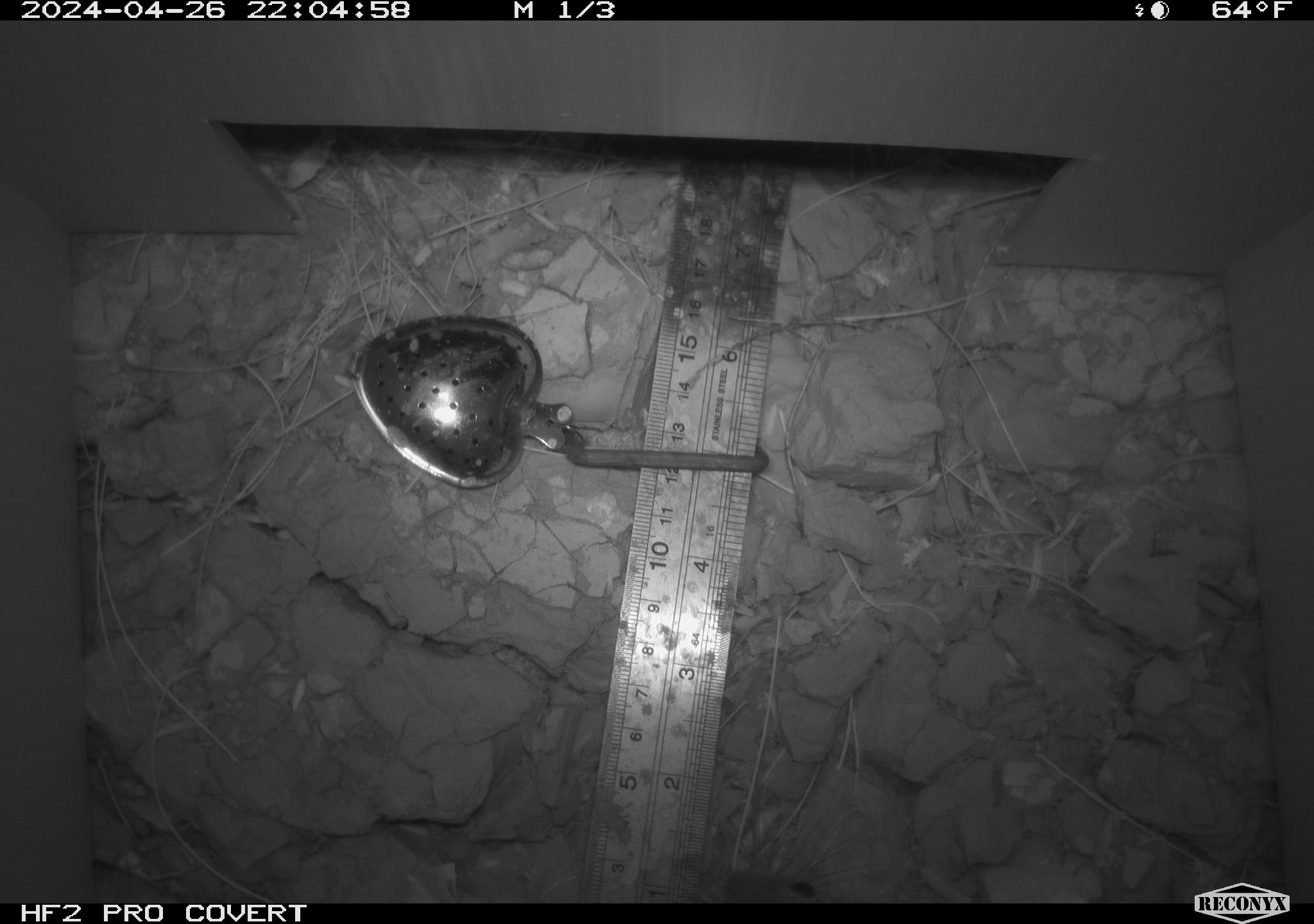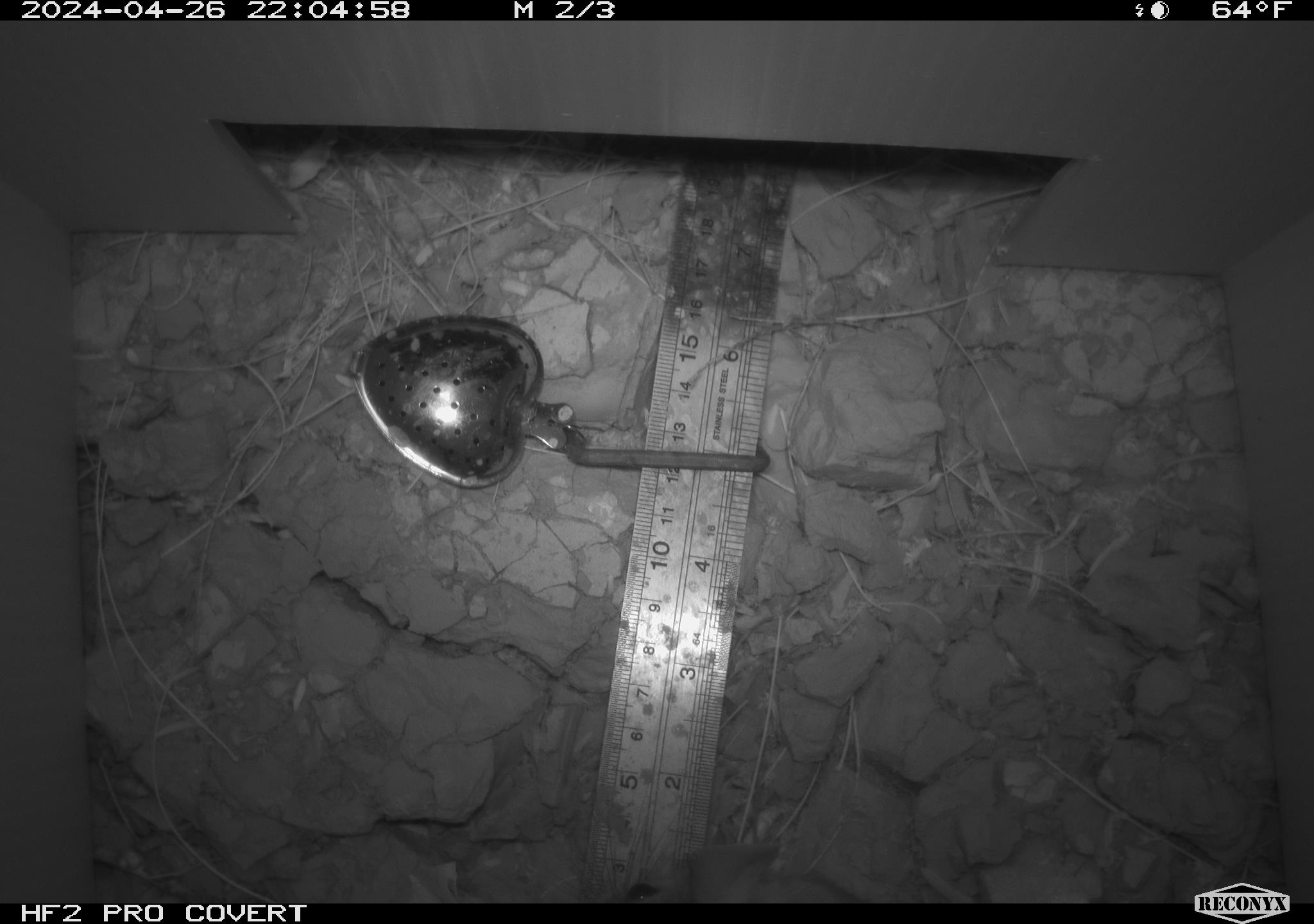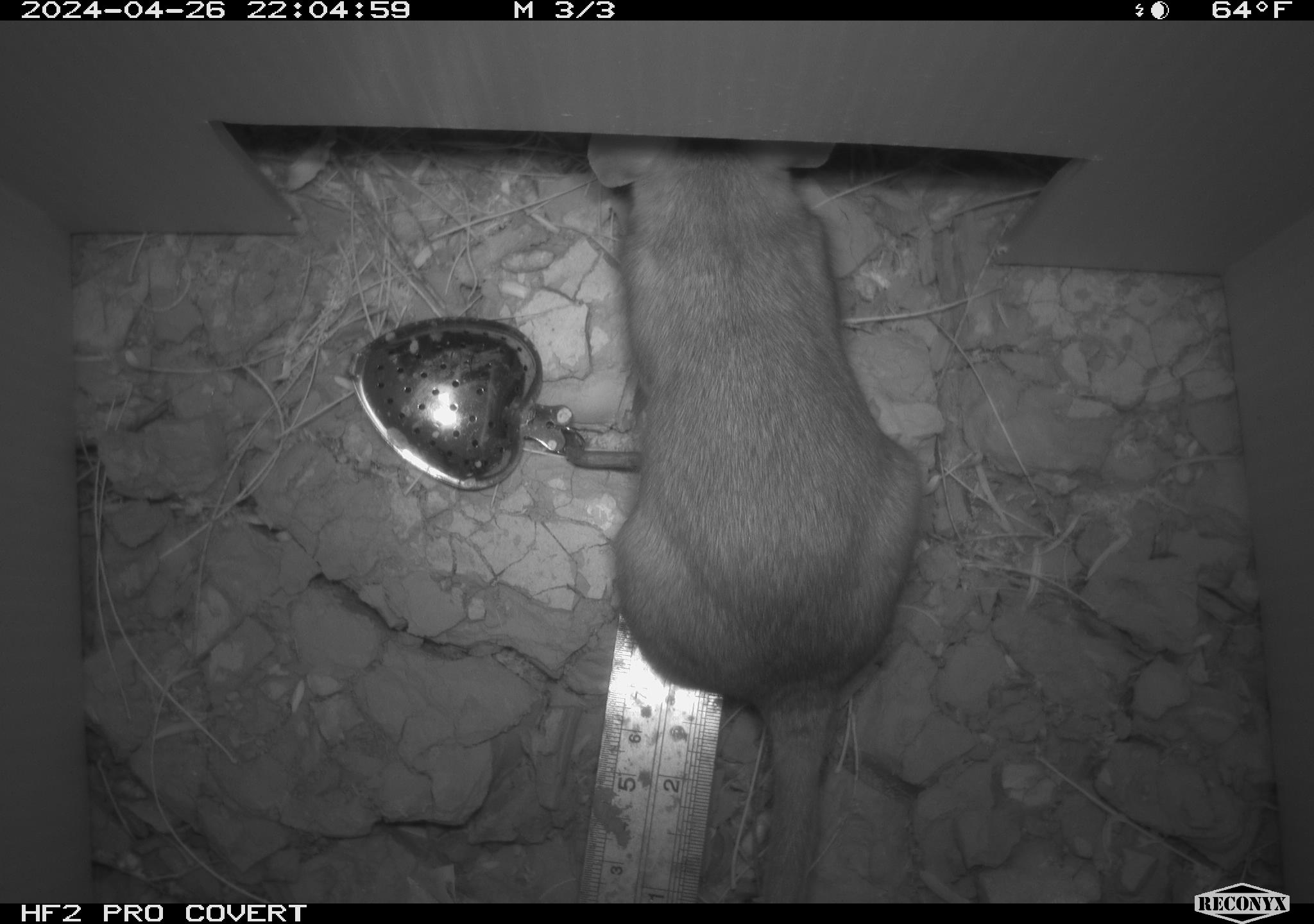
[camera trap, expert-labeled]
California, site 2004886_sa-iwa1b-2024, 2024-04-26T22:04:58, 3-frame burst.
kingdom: Animalia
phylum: Chordata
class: Mammalia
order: Rodentia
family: Cricetidae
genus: Neotoma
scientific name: Neotoma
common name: pack rat or woodrat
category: neotoma species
Neotoma species (pack rat or woodrat) (Neotoma).